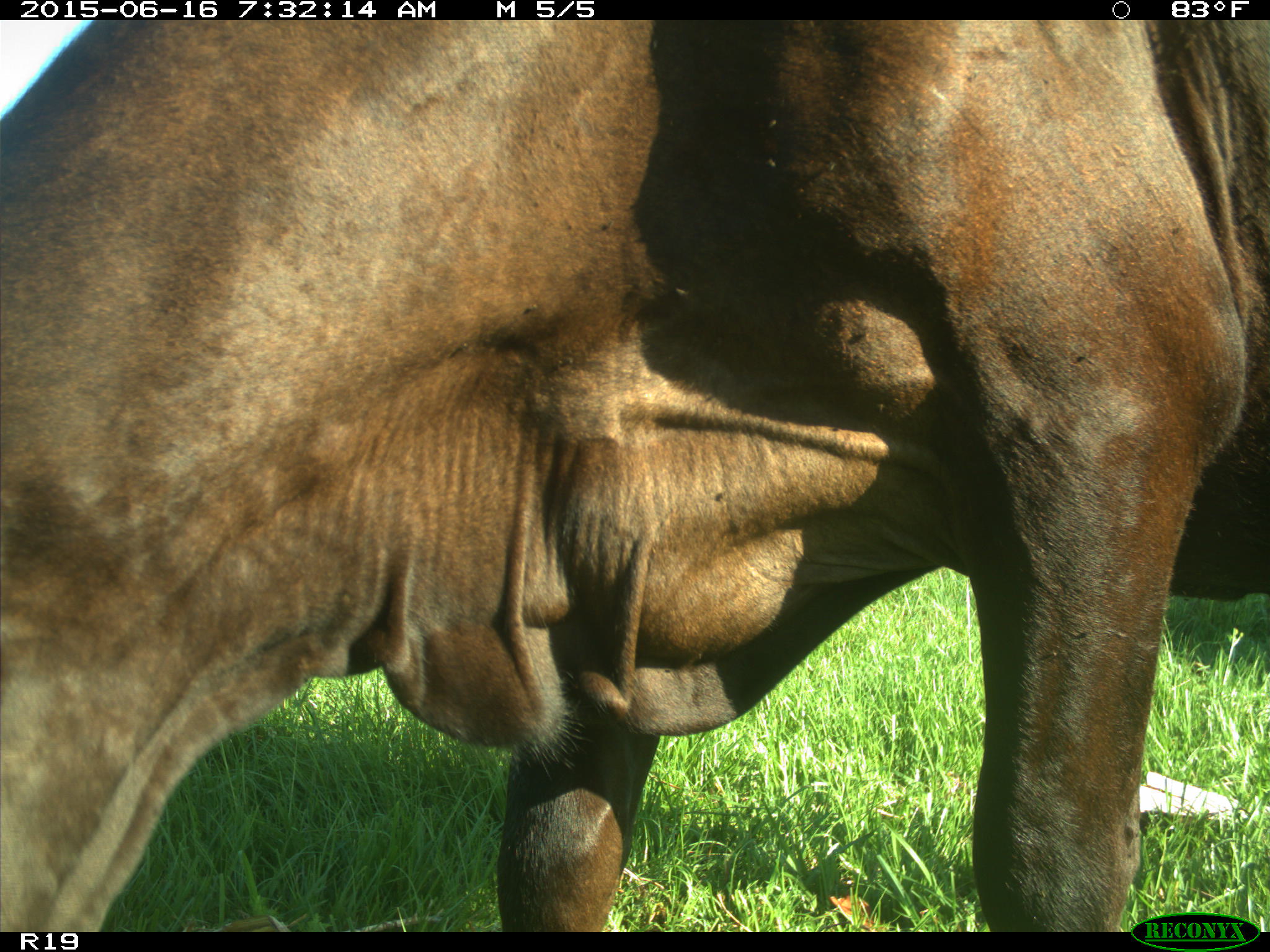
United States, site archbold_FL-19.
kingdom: Animalia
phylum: Chordata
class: Mammalia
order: Artiodactyla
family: Bovidae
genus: Bos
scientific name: Bos taurus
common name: domestic cow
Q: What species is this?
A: Bos taurus (domestic cow).